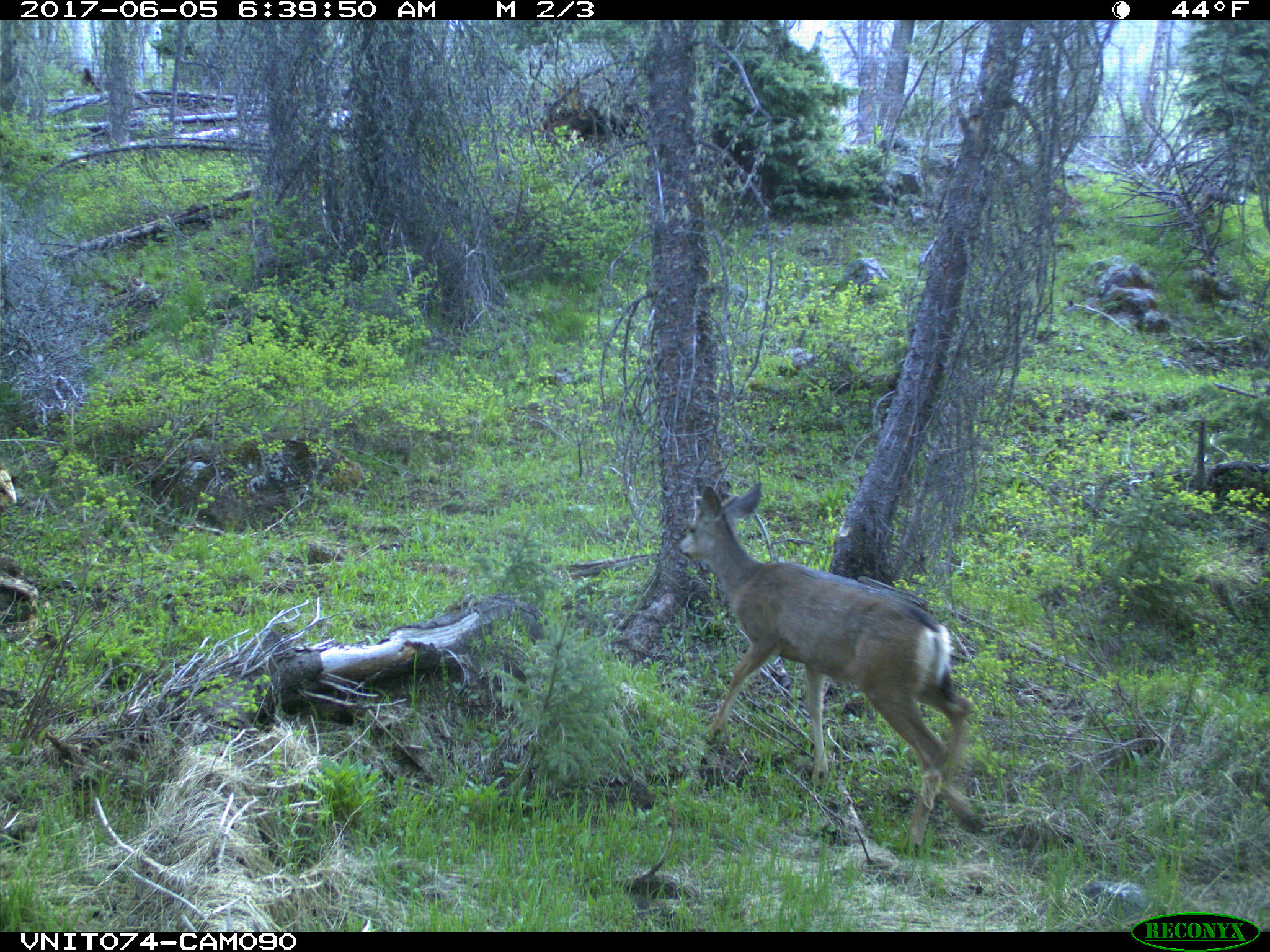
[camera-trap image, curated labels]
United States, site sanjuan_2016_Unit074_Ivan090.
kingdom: Animalia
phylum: Chordata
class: Mammalia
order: Artiodactyla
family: Cervidae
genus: Odocoileus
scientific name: Odocoileus hemionus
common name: mule deer